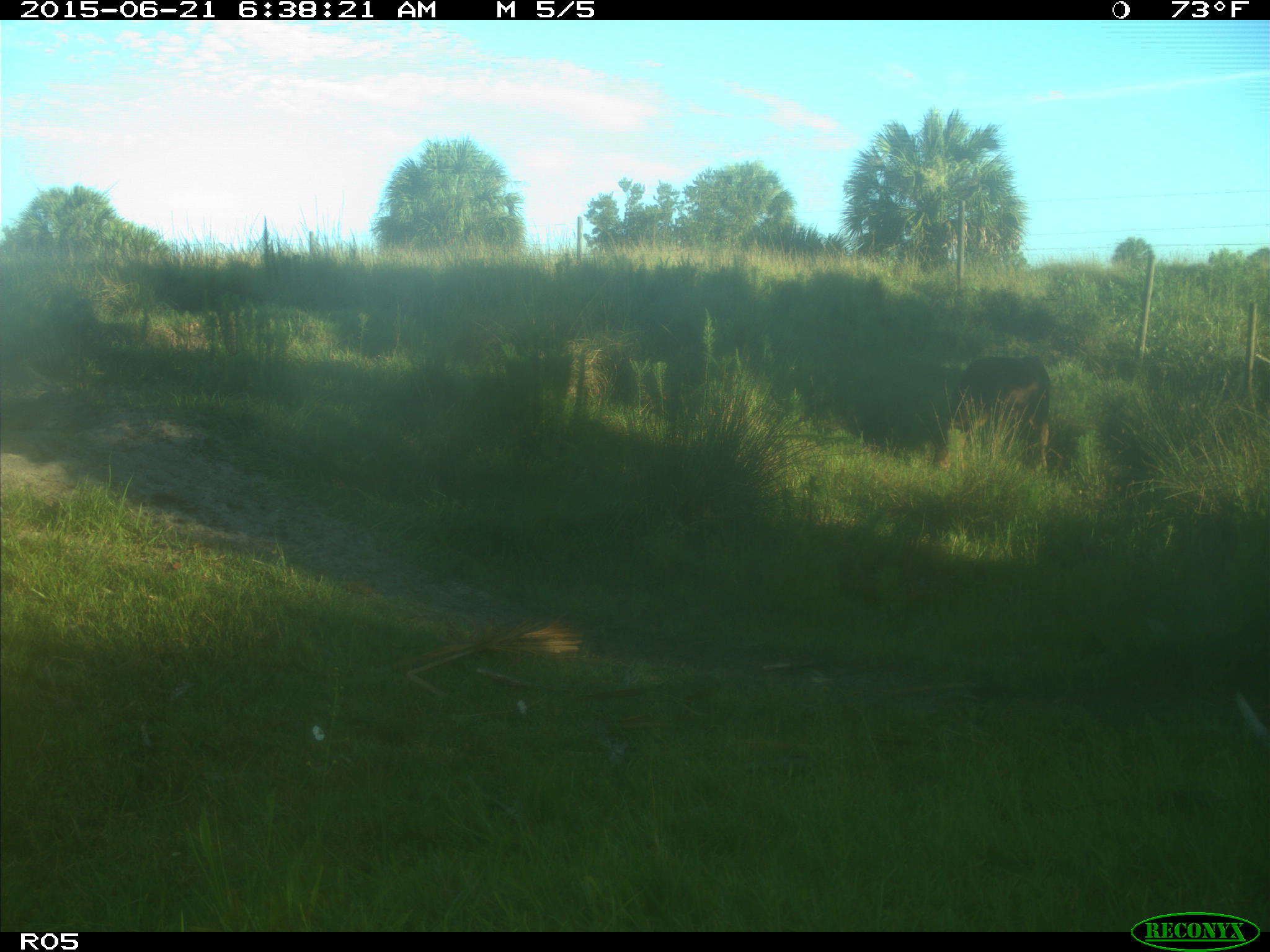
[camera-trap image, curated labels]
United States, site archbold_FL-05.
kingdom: Animalia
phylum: Chordata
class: Mammalia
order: Artiodactyla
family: Bovidae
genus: Bos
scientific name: Bos taurus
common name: domestic cow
Bos taurus (domestic cow).